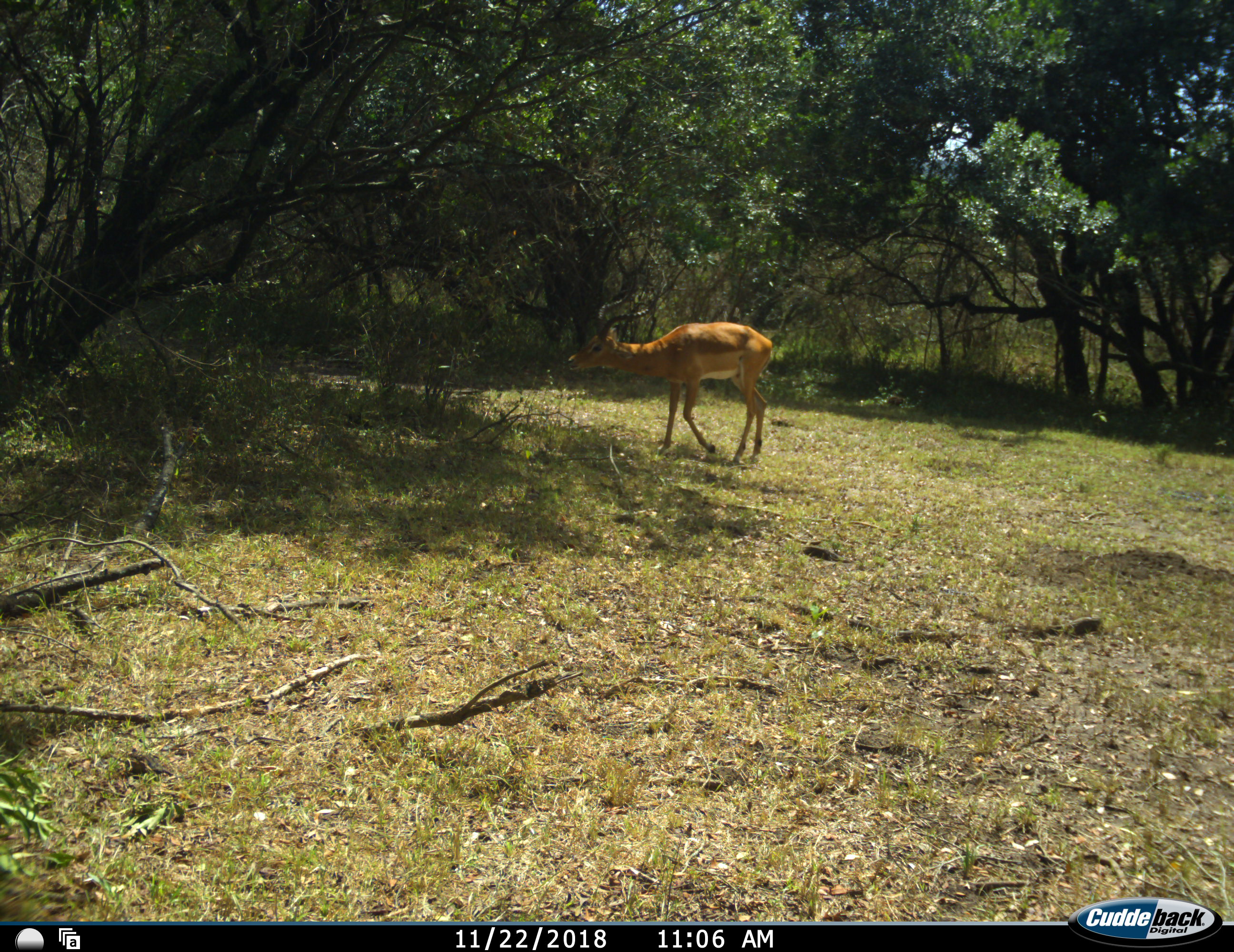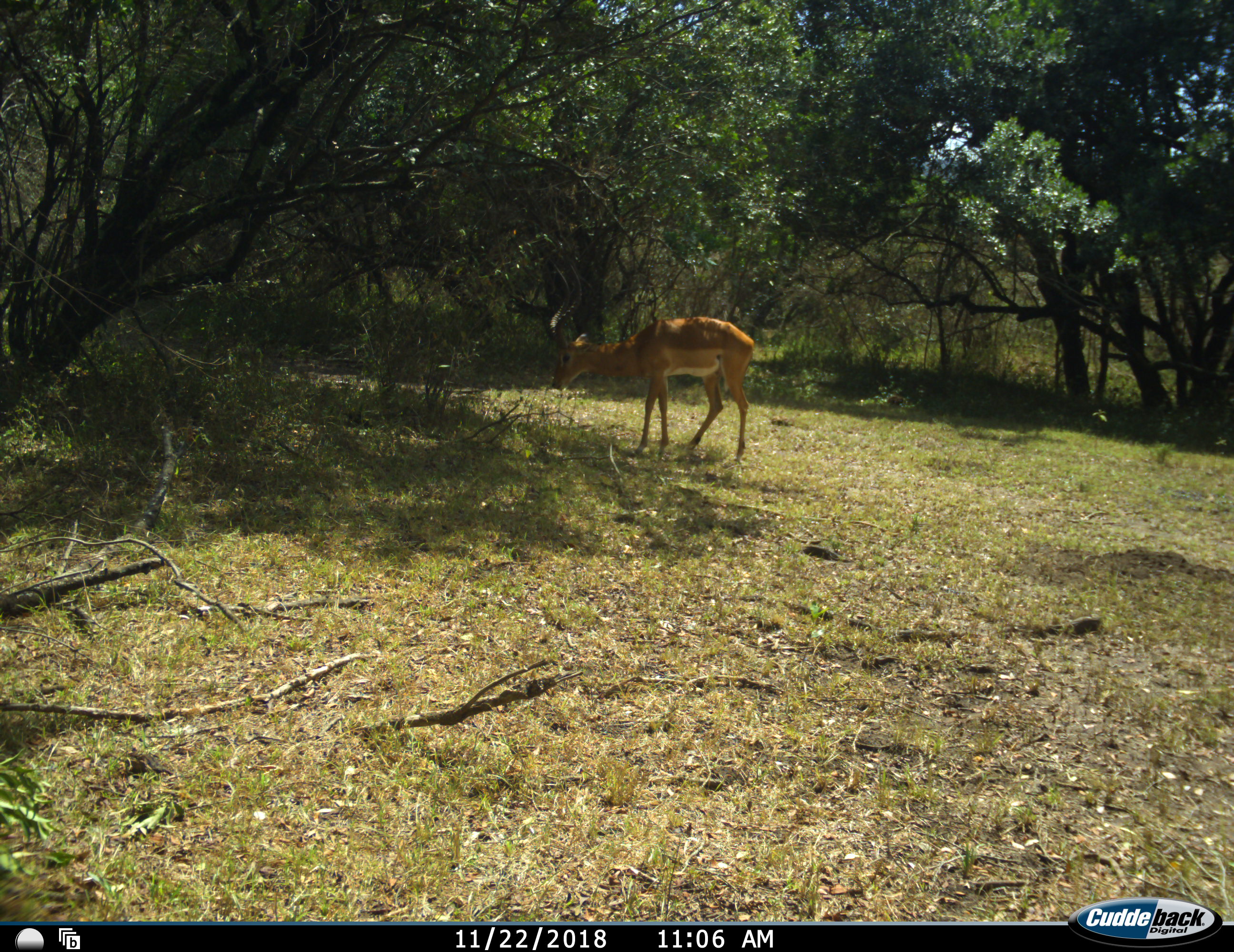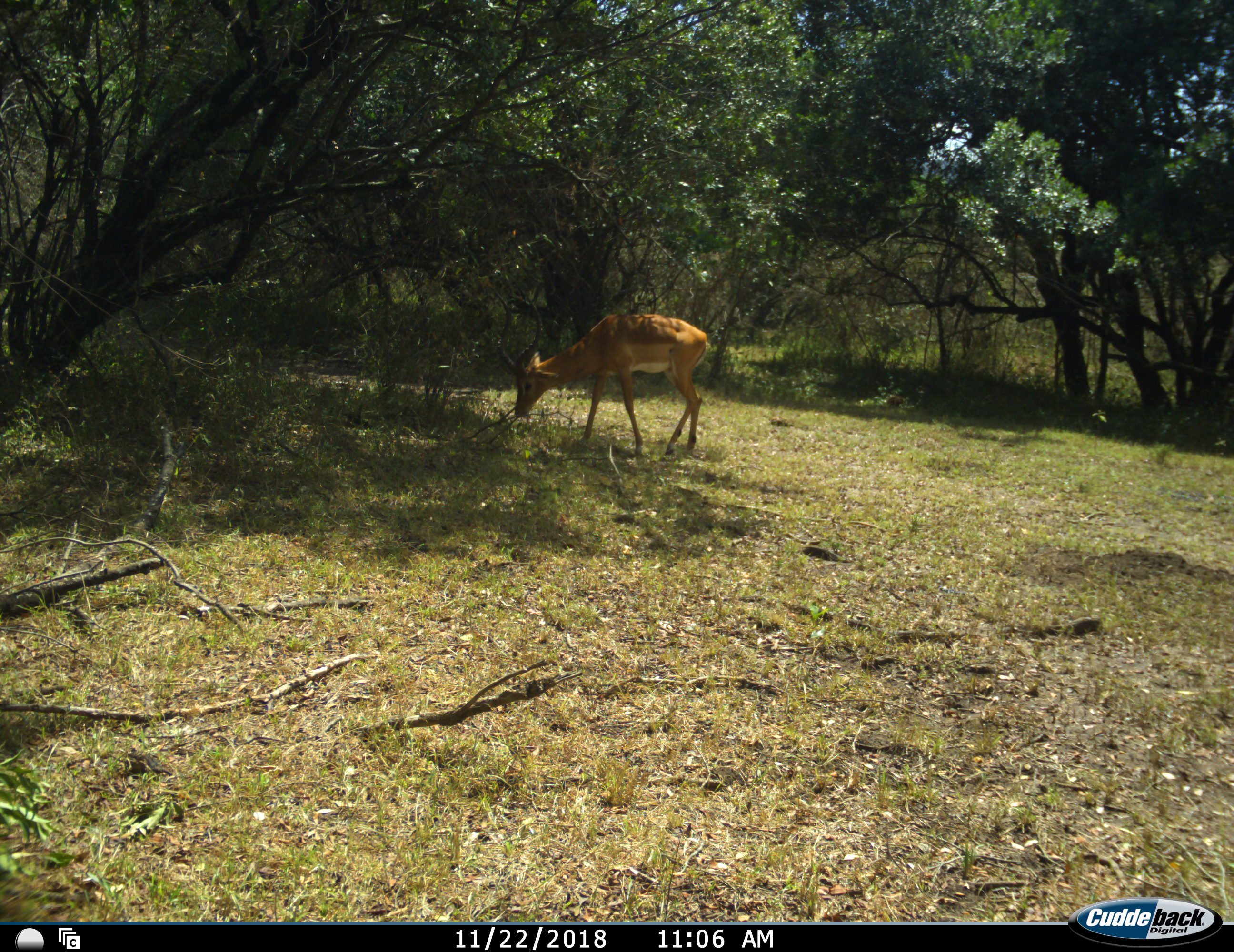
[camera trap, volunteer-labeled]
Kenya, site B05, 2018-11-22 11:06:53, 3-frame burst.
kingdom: Animalia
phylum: Chordata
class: Mammalia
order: Artiodactyla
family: Bovidae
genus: Aepyceros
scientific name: Aepyceros melampus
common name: impala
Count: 1.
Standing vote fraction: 25%.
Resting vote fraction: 0%.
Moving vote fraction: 38%.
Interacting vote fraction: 0%.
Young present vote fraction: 0%.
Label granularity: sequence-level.